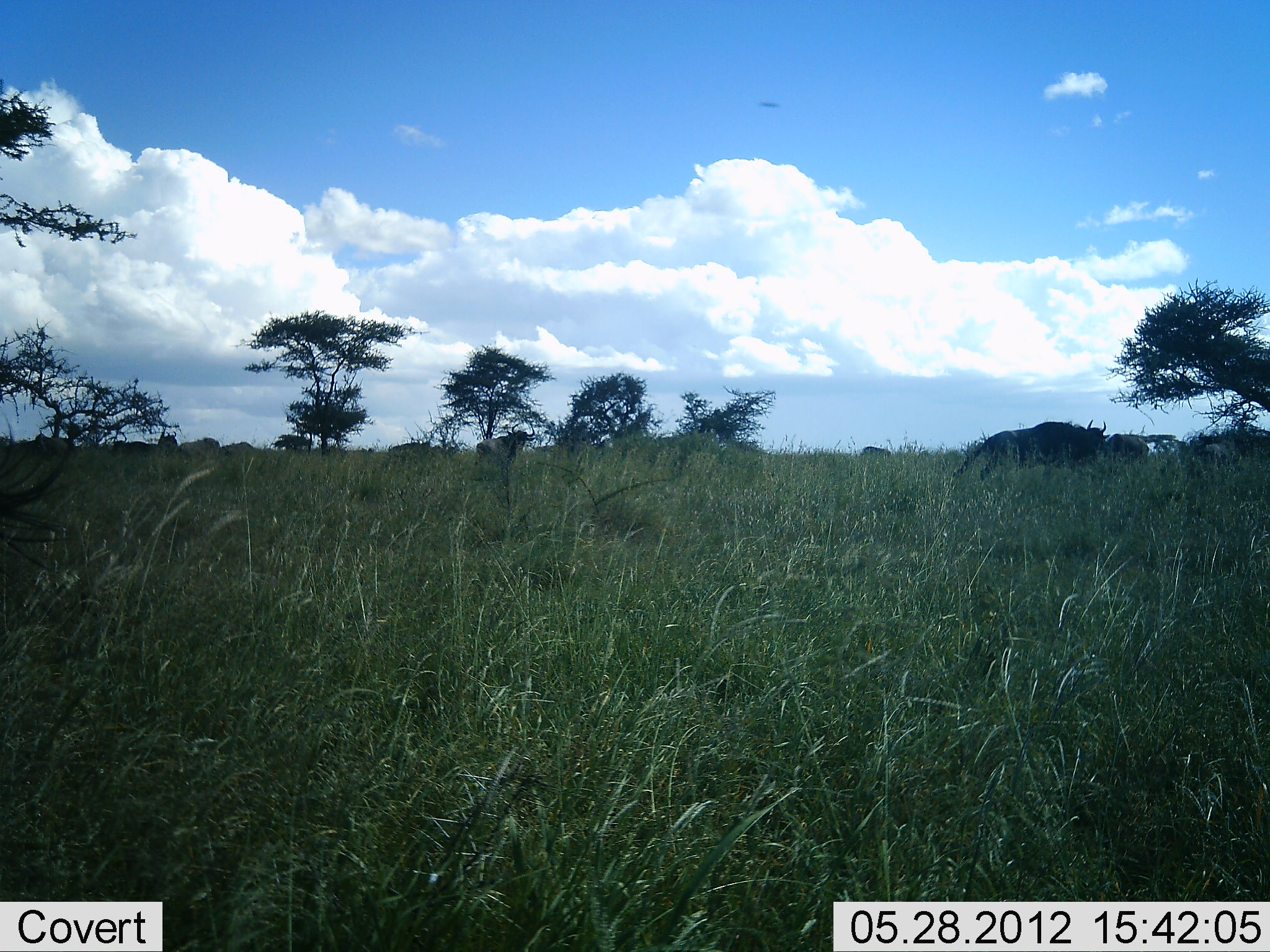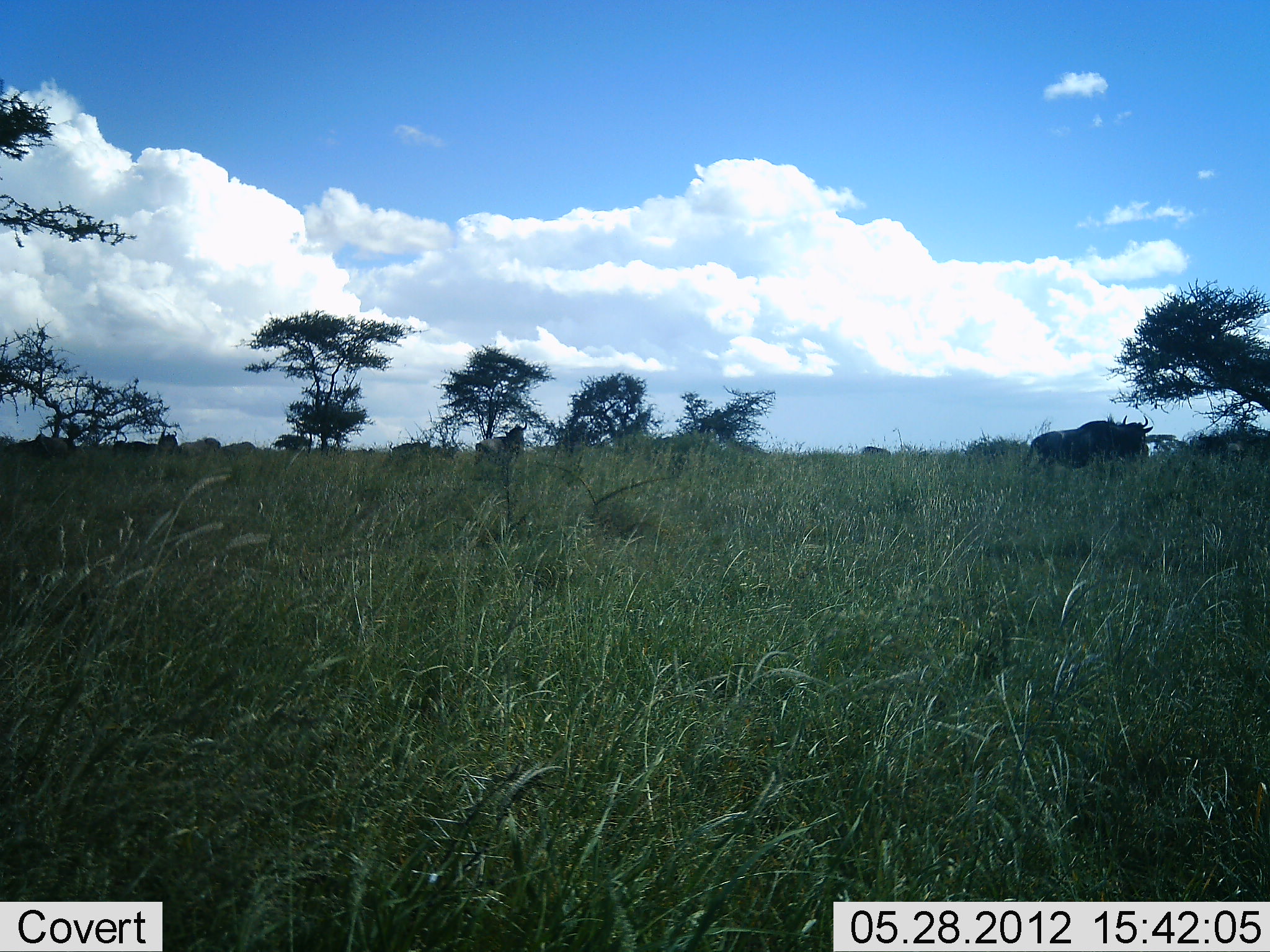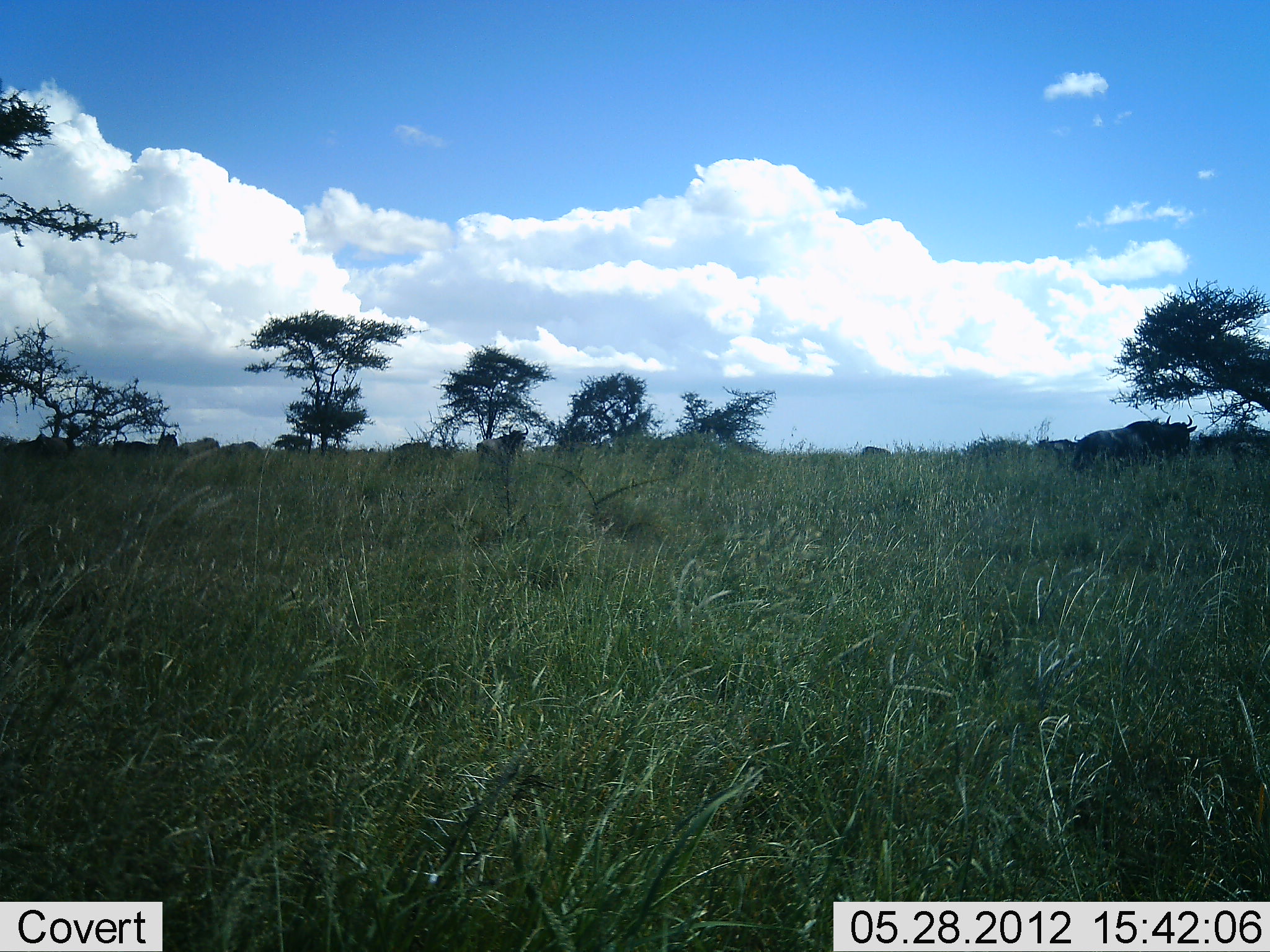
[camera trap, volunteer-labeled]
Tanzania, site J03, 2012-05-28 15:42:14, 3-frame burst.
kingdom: Animalia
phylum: Chordata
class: Mammalia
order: Artiodactyla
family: Bovidae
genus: Connochaetes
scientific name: Connochaetes taurinus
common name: blue wildebeest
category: wildebeest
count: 6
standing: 50%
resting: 0%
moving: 70%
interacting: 0%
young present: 0%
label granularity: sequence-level